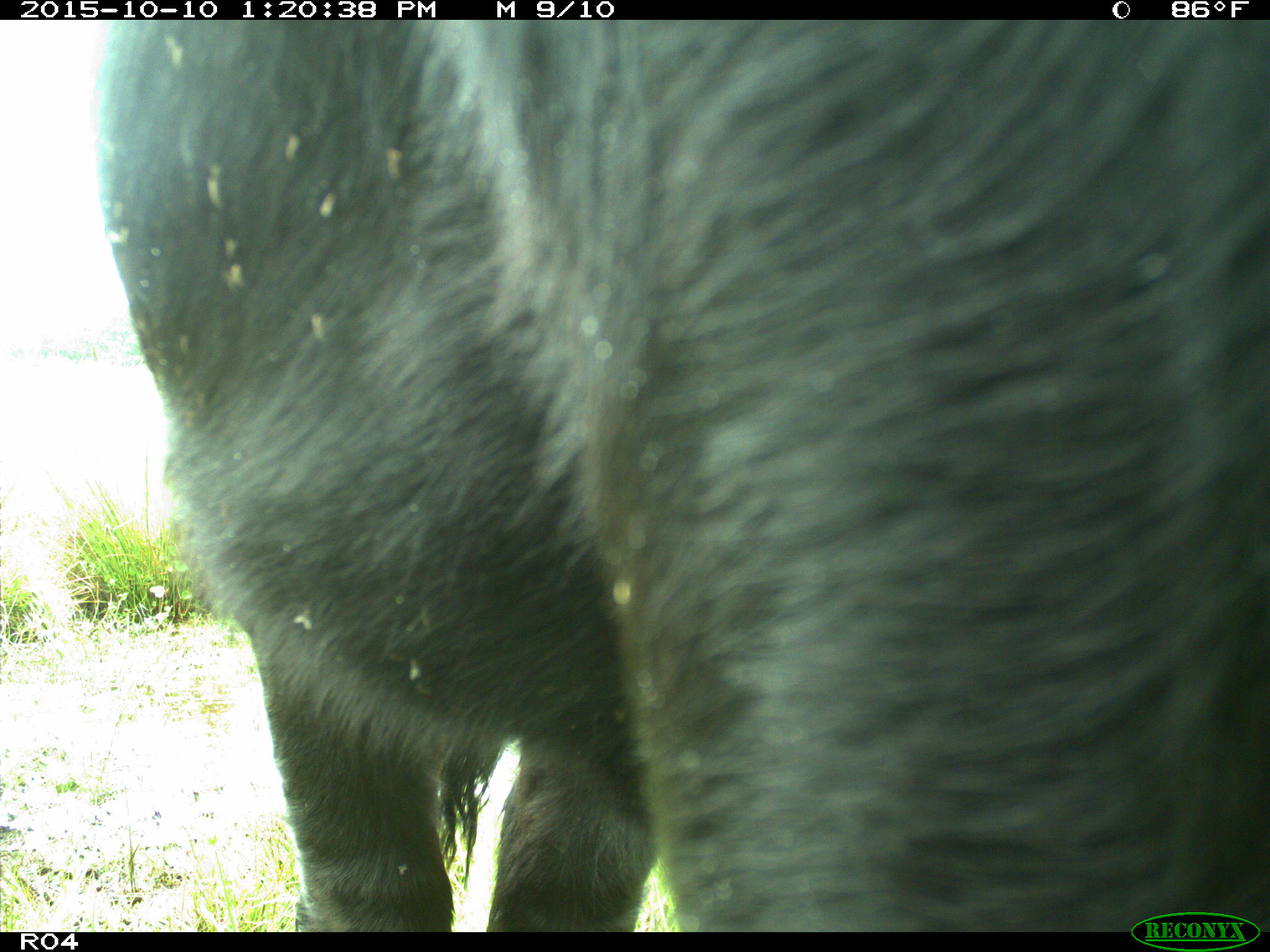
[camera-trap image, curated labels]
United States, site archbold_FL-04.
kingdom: Animalia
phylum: Chordata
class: Mammalia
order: Artiodactyla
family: Bovidae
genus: Bos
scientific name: Bos taurus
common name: domestic cow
Bos taurus (domestic cow).